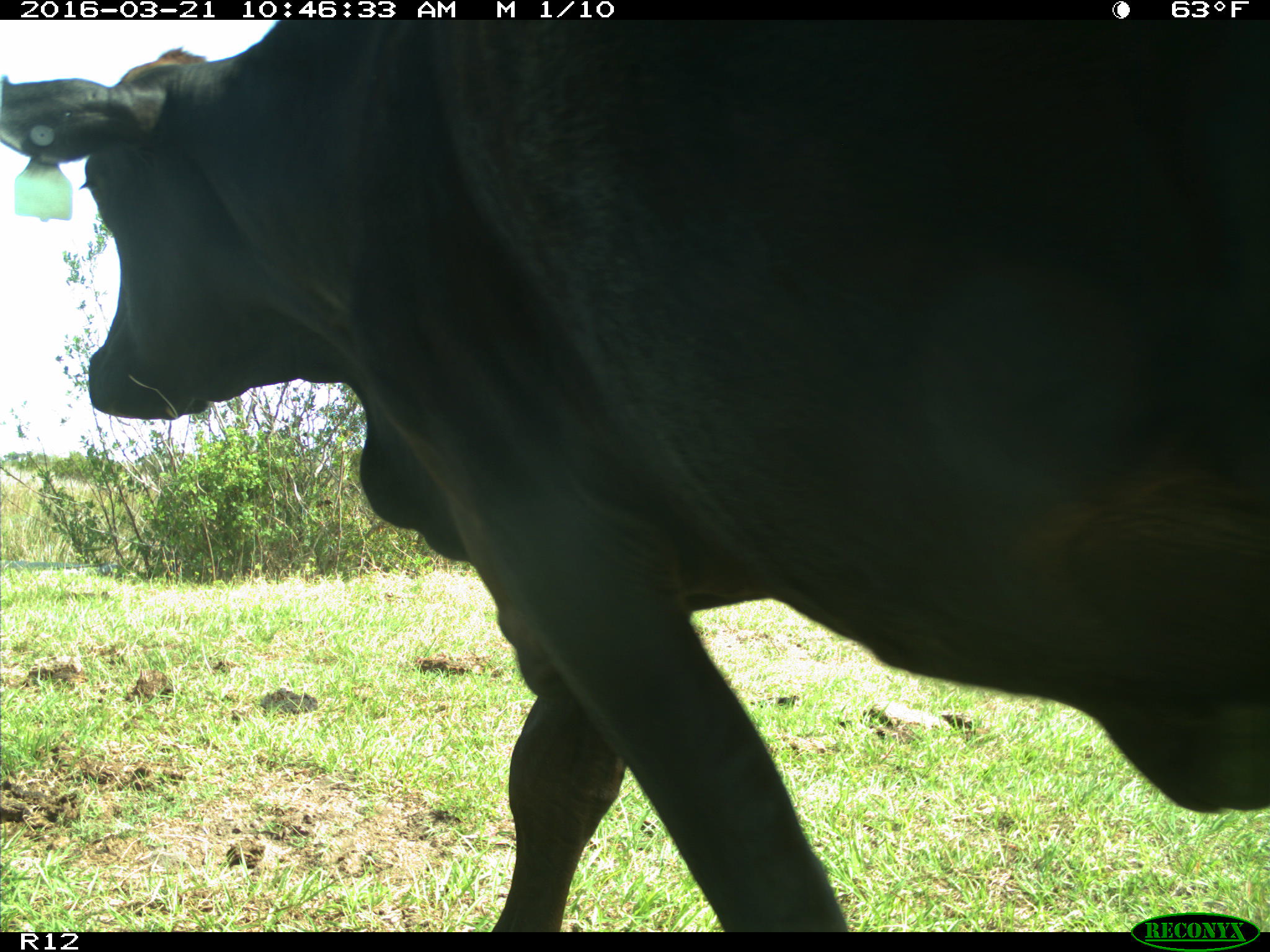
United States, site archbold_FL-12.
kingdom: Animalia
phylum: Chordata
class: Mammalia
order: Artiodactyla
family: Bovidae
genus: Bos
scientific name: Bos taurus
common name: domestic cow